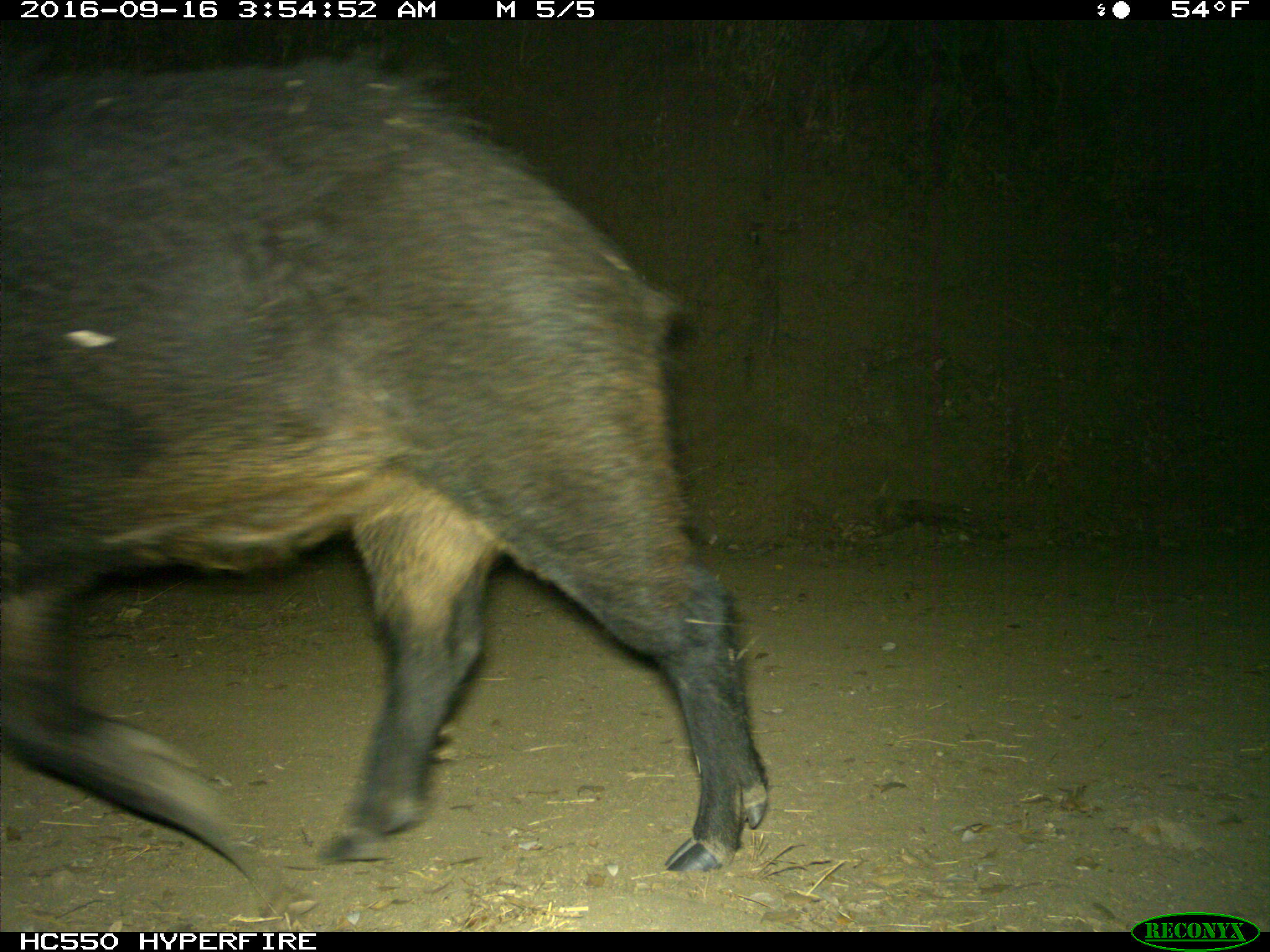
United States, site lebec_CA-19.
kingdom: Animalia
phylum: Chordata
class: Mammalia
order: Artiodactyla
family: Suidae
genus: Sus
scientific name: Sus scrofa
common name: wild boar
Sus scrofa (wild boar).